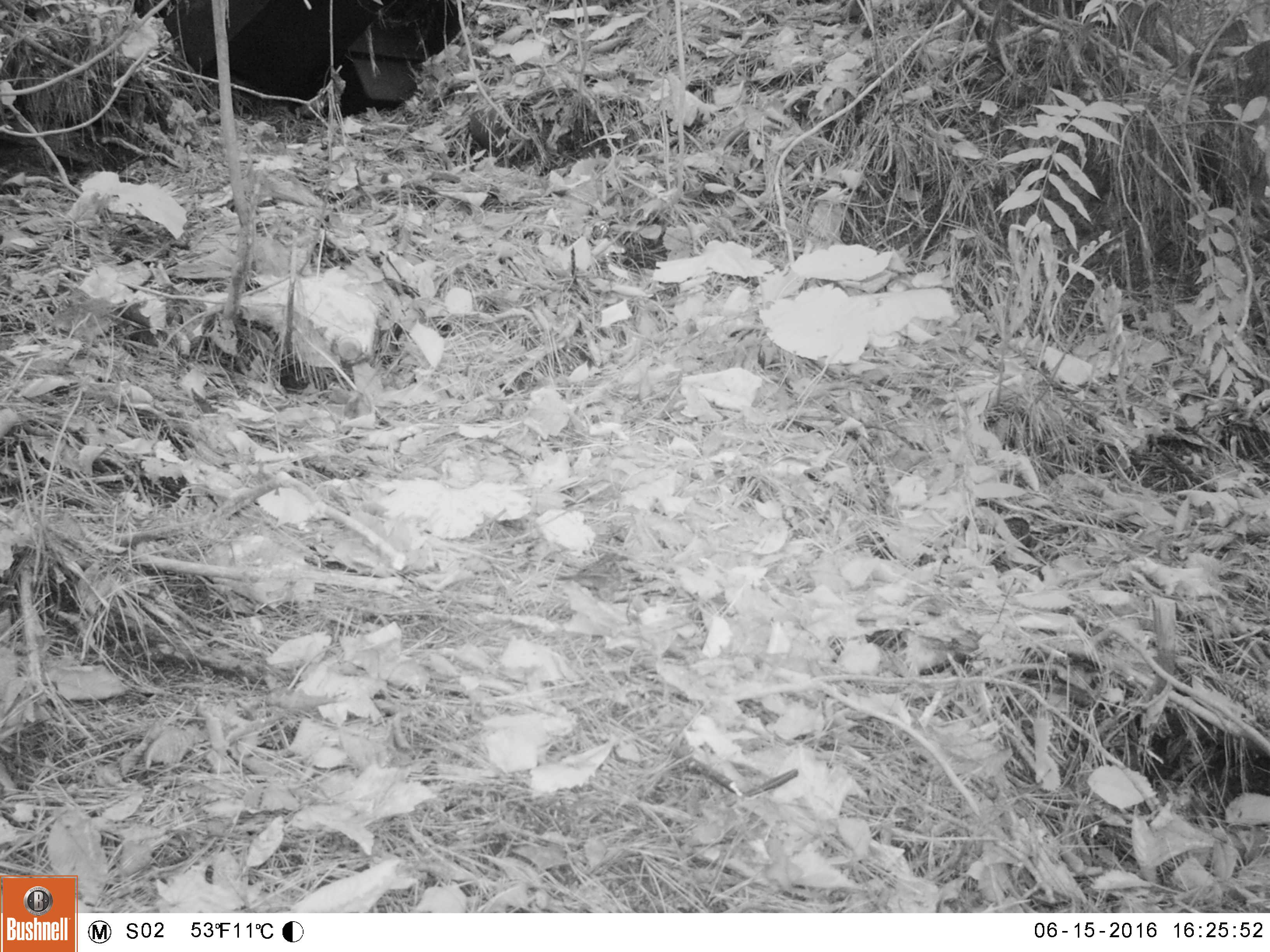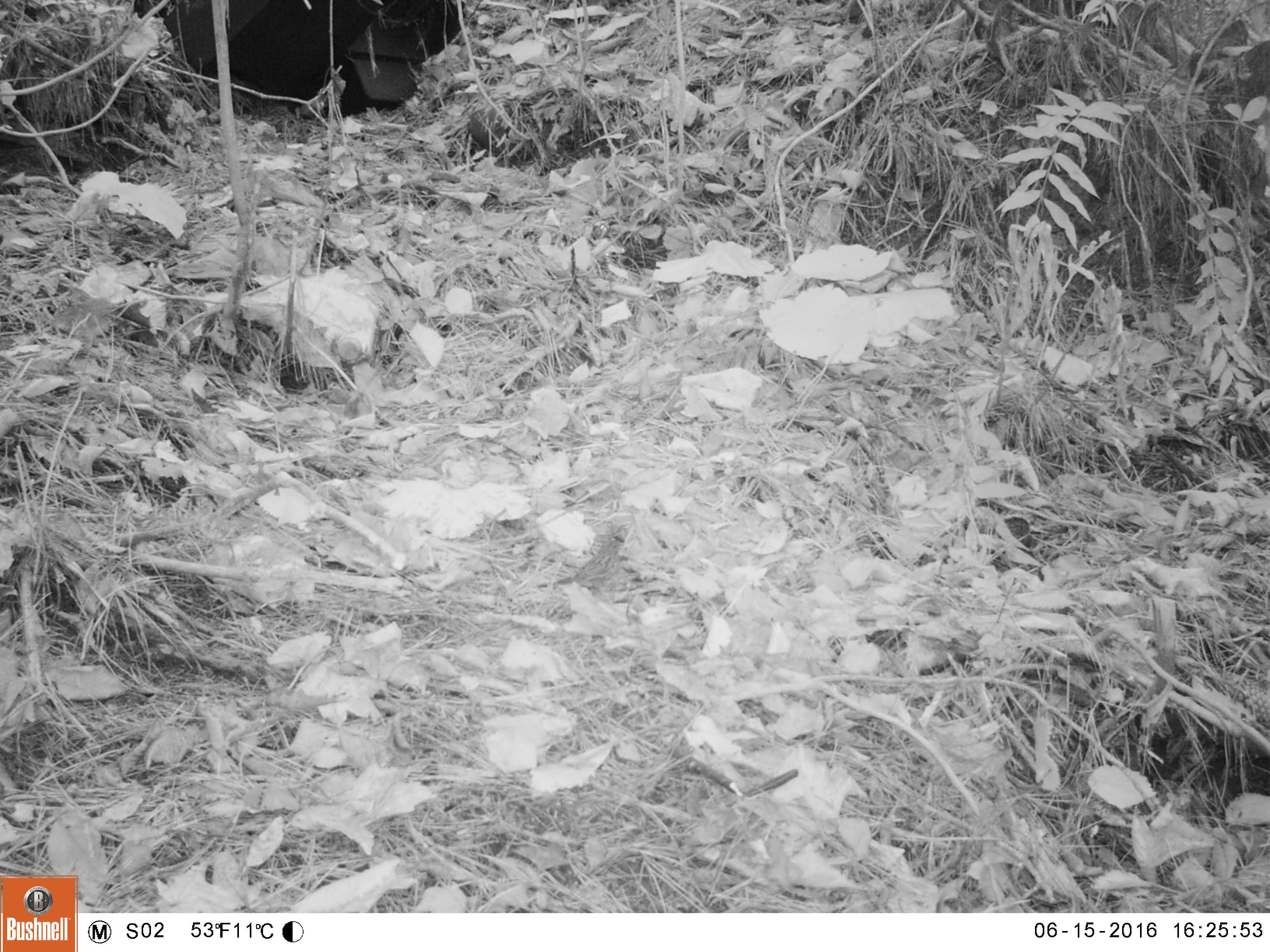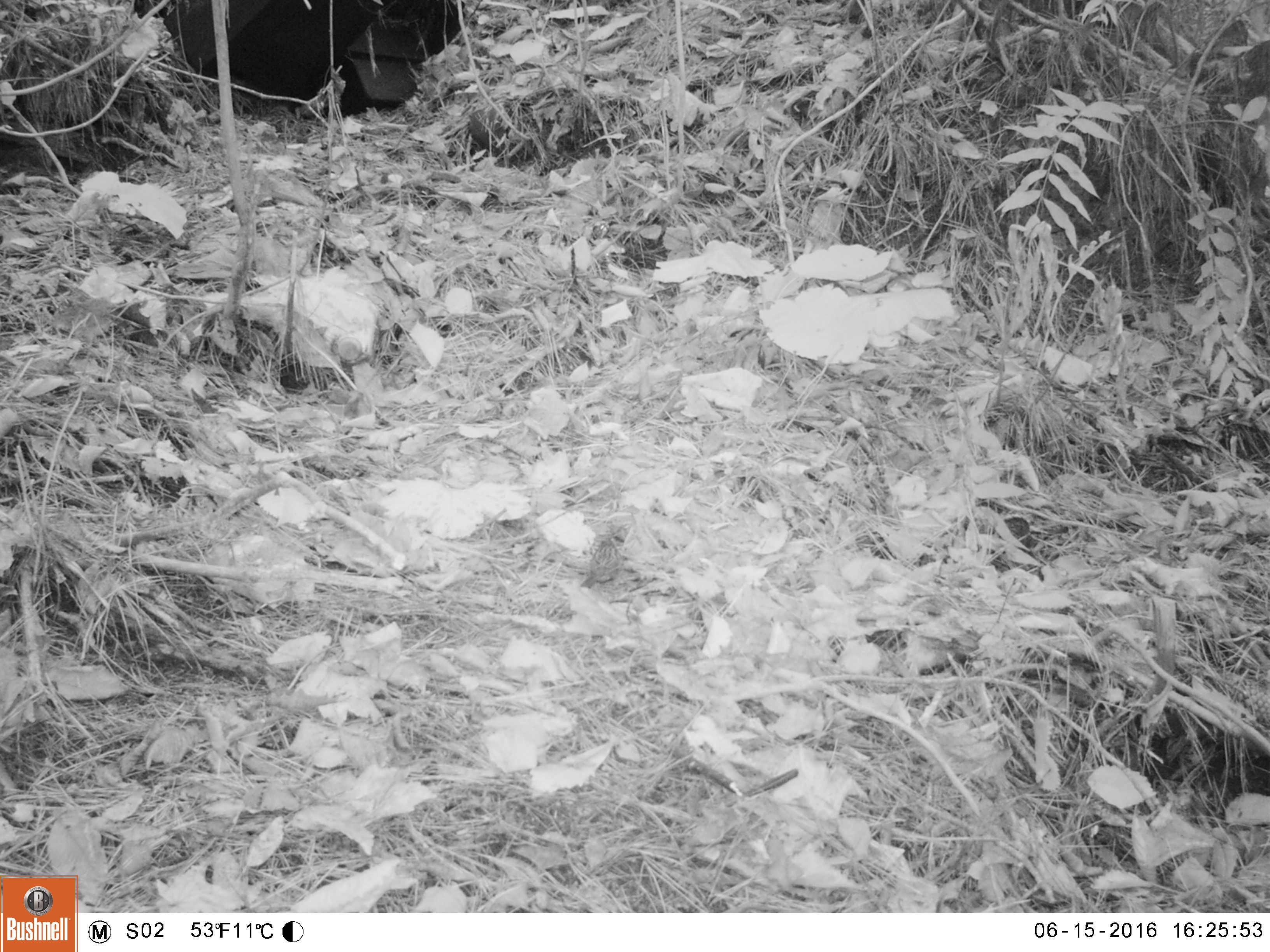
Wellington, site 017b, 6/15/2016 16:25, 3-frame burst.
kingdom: Animalia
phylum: Chordata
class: Aves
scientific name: Aves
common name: bird